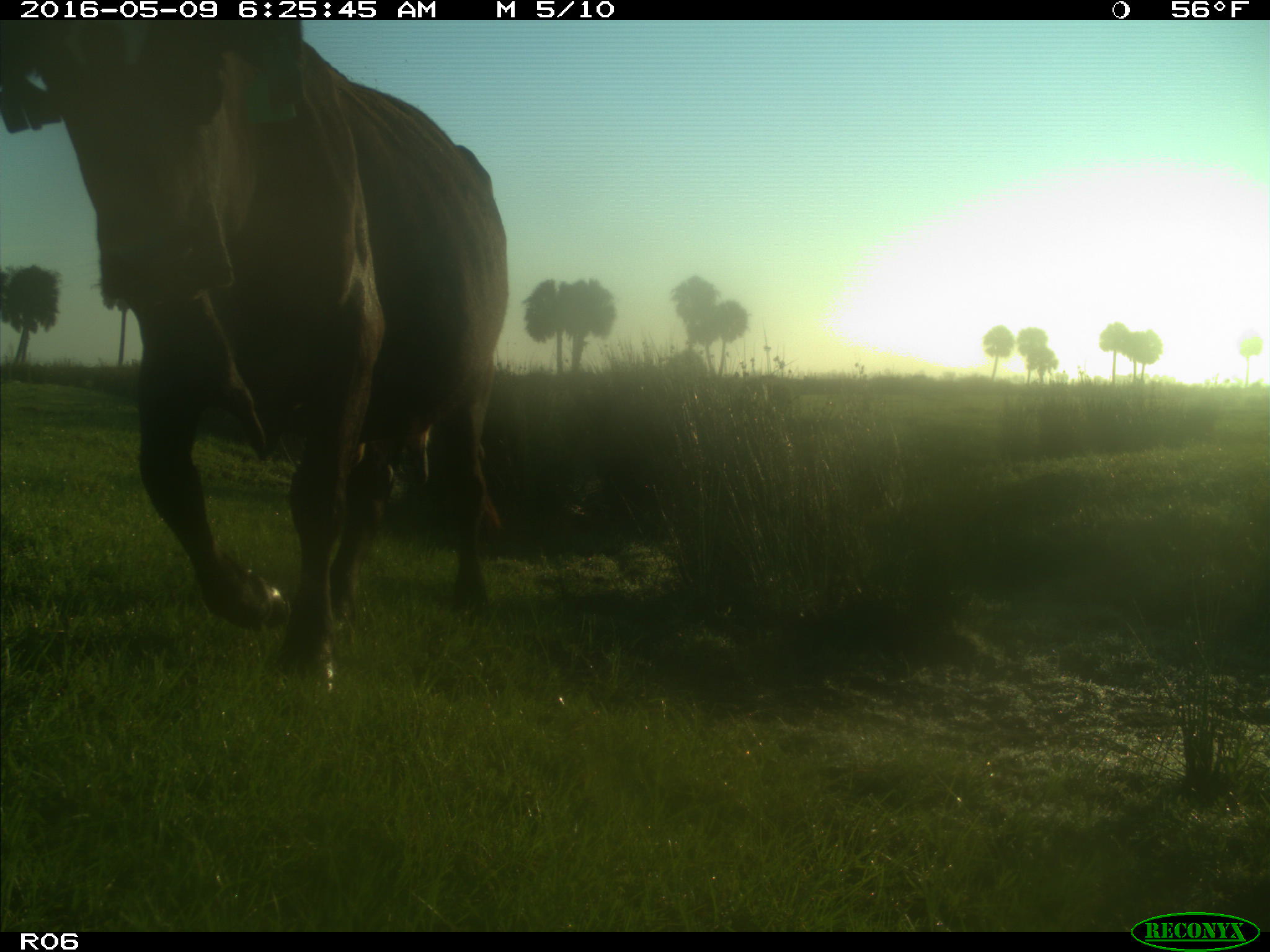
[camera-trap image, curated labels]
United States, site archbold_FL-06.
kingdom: Animalia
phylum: Chordata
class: Mammalia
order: Artiodactyla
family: Bovidae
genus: Bos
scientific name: Bos taurus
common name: domestic cow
Bos taurus (domestic cow).